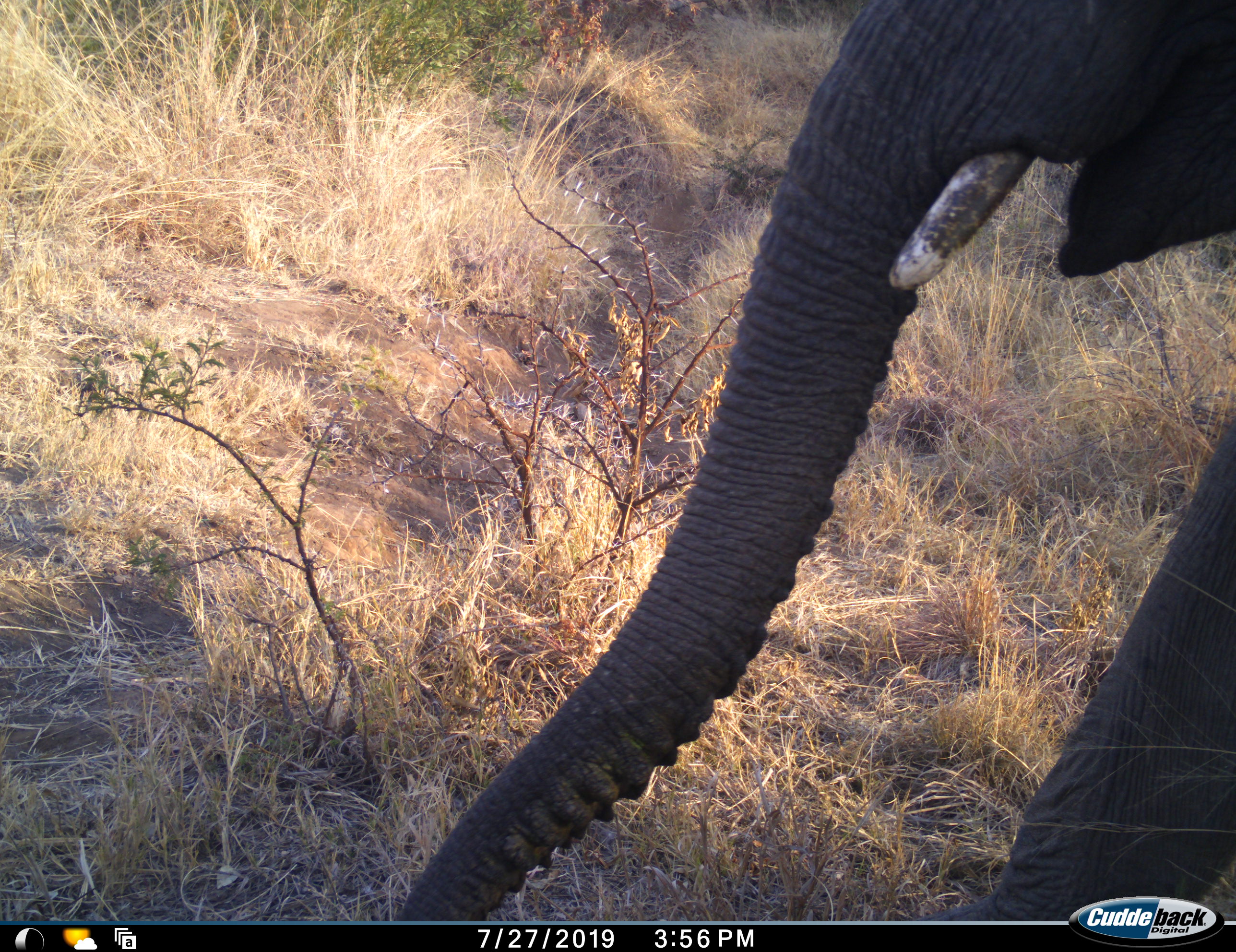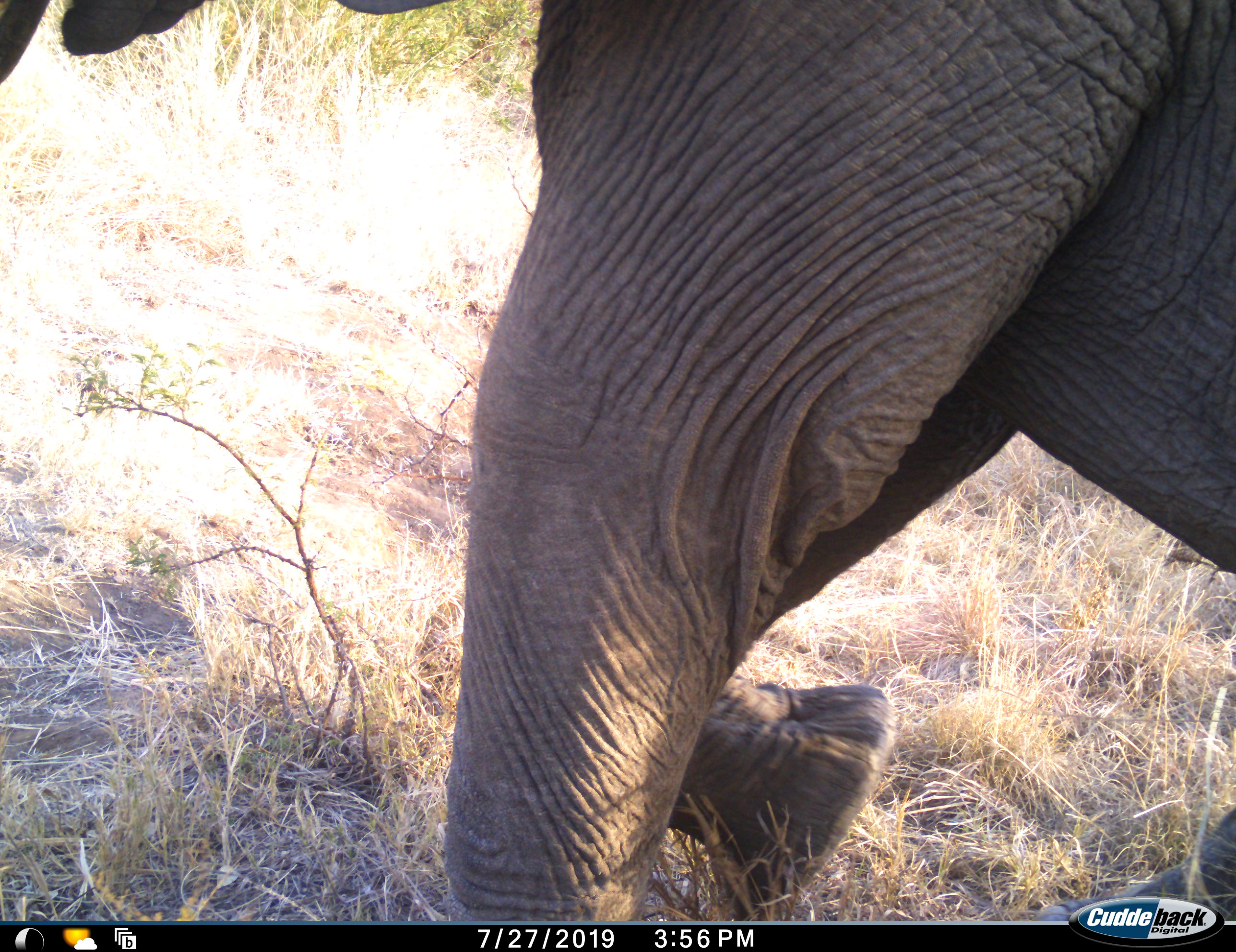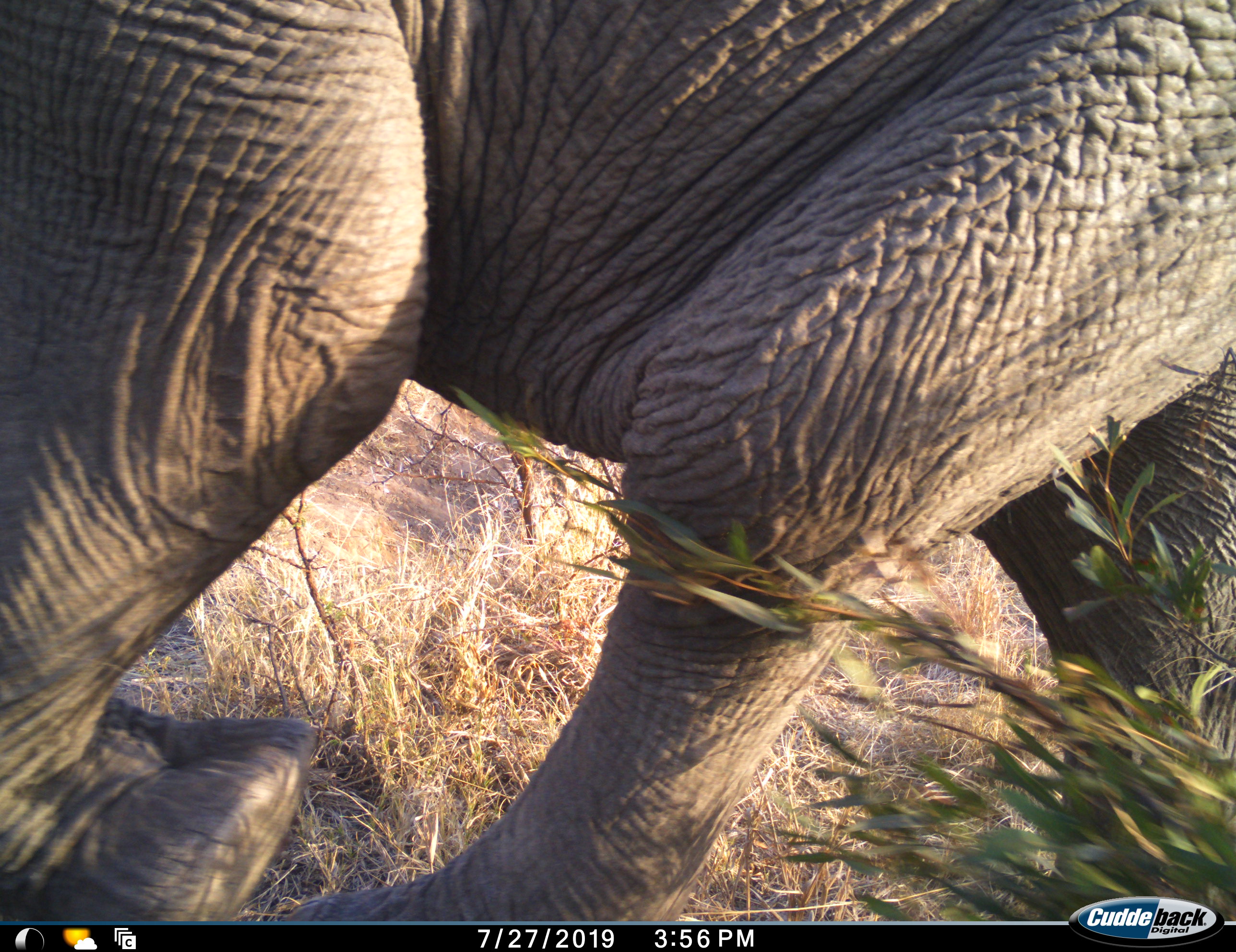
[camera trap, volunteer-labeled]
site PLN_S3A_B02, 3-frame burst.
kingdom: Animalia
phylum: Chordata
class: Mammalia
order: Proboscidea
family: Elephantidae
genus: Loxodonta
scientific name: Loxodonta africana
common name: african bush elephant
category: elephant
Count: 1.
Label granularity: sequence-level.